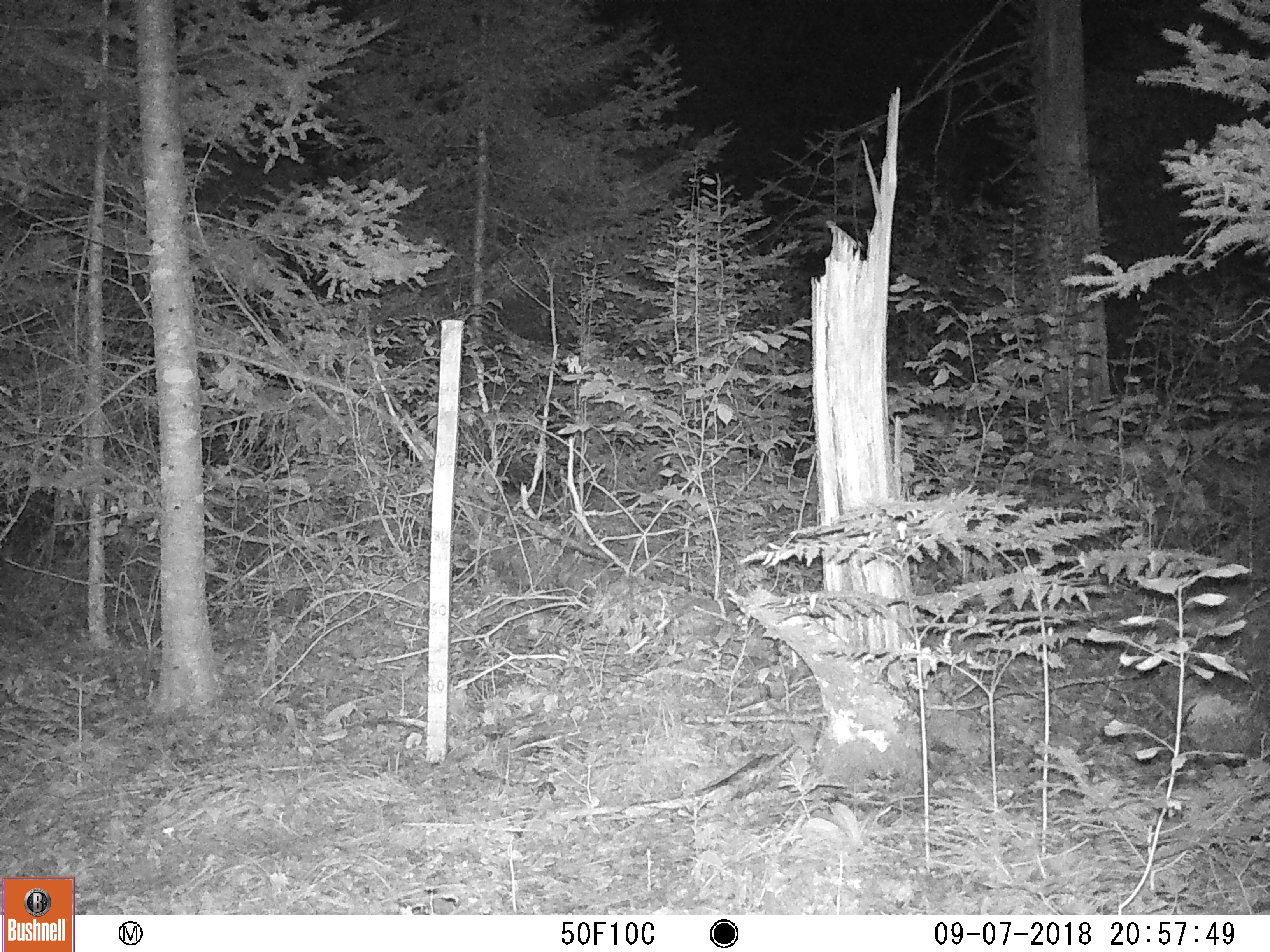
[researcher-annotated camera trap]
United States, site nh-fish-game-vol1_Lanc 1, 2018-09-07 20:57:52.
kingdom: Animalia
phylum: Chordata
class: Mammalia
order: Carnivora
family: Canidae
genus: Canis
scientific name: Canis latrans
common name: coyote